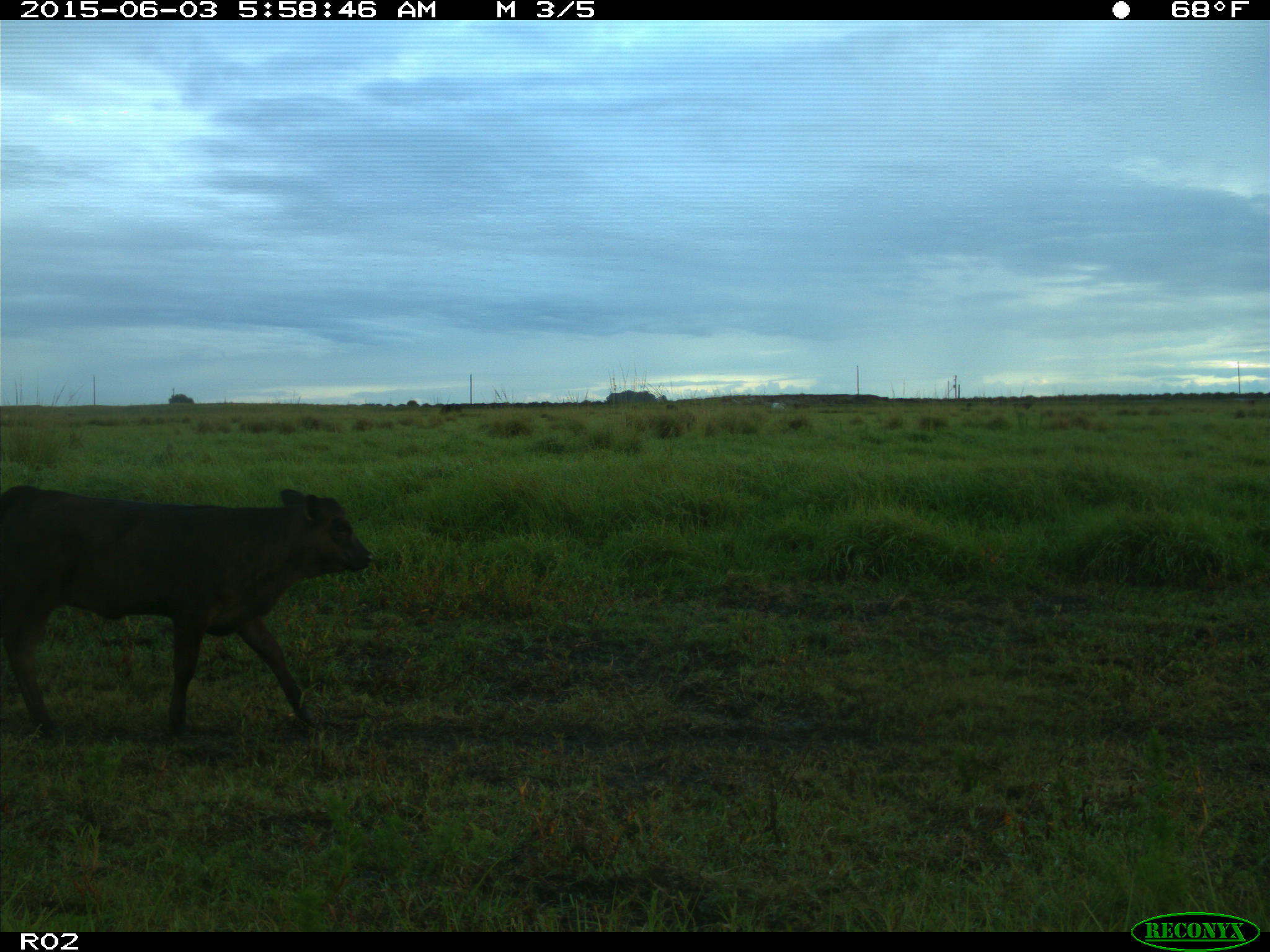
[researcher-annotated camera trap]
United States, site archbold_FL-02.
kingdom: Animalia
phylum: Chordata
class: Mammalia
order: Artiodactyla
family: Bovidae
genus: Bos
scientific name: Bos taurus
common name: domestic cow